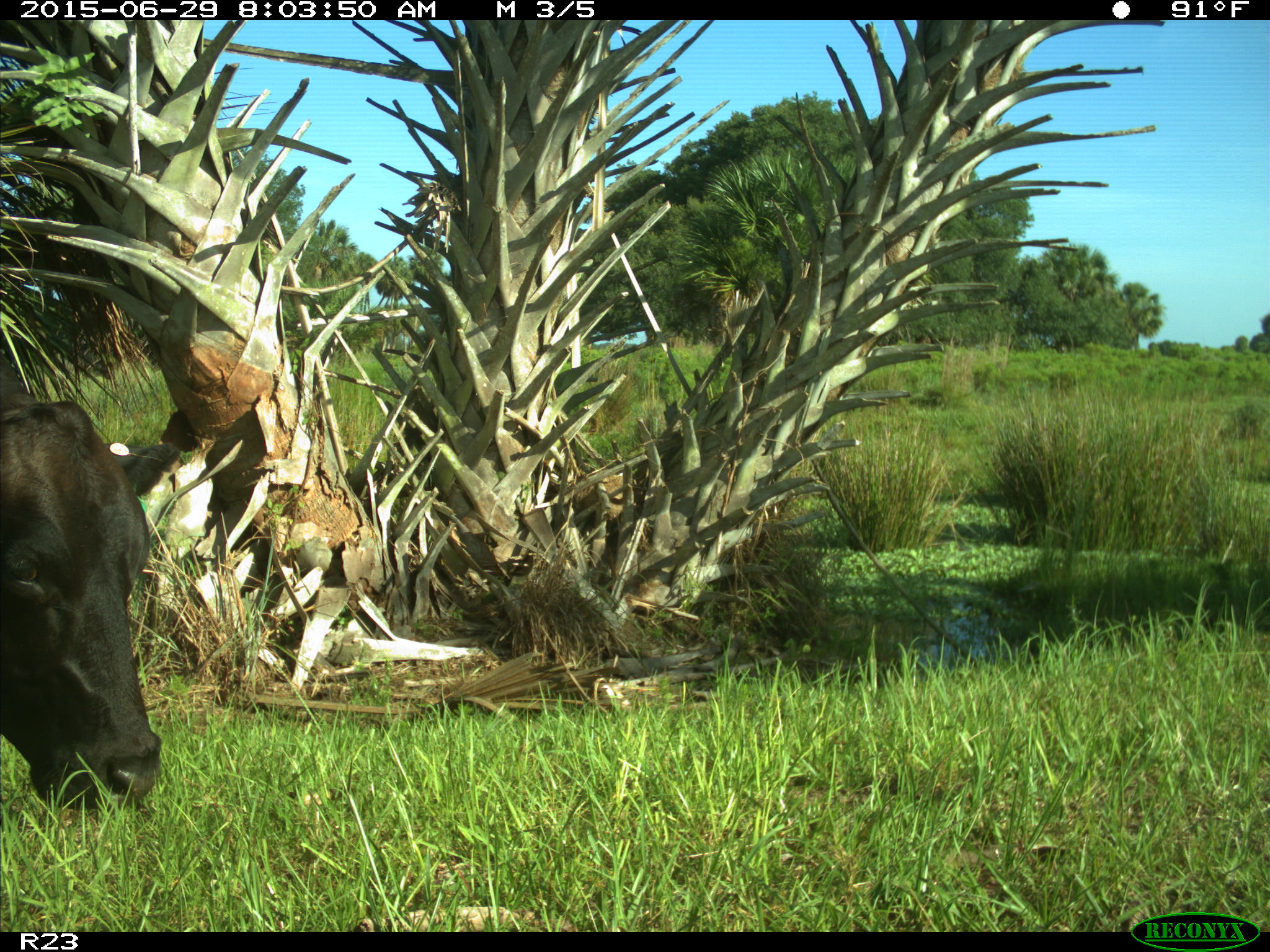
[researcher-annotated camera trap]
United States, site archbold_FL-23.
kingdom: Animalia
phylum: Chordata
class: Mammalia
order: Artiodactyla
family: Bovidae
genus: Bos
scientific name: Bos taurus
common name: domestic cow